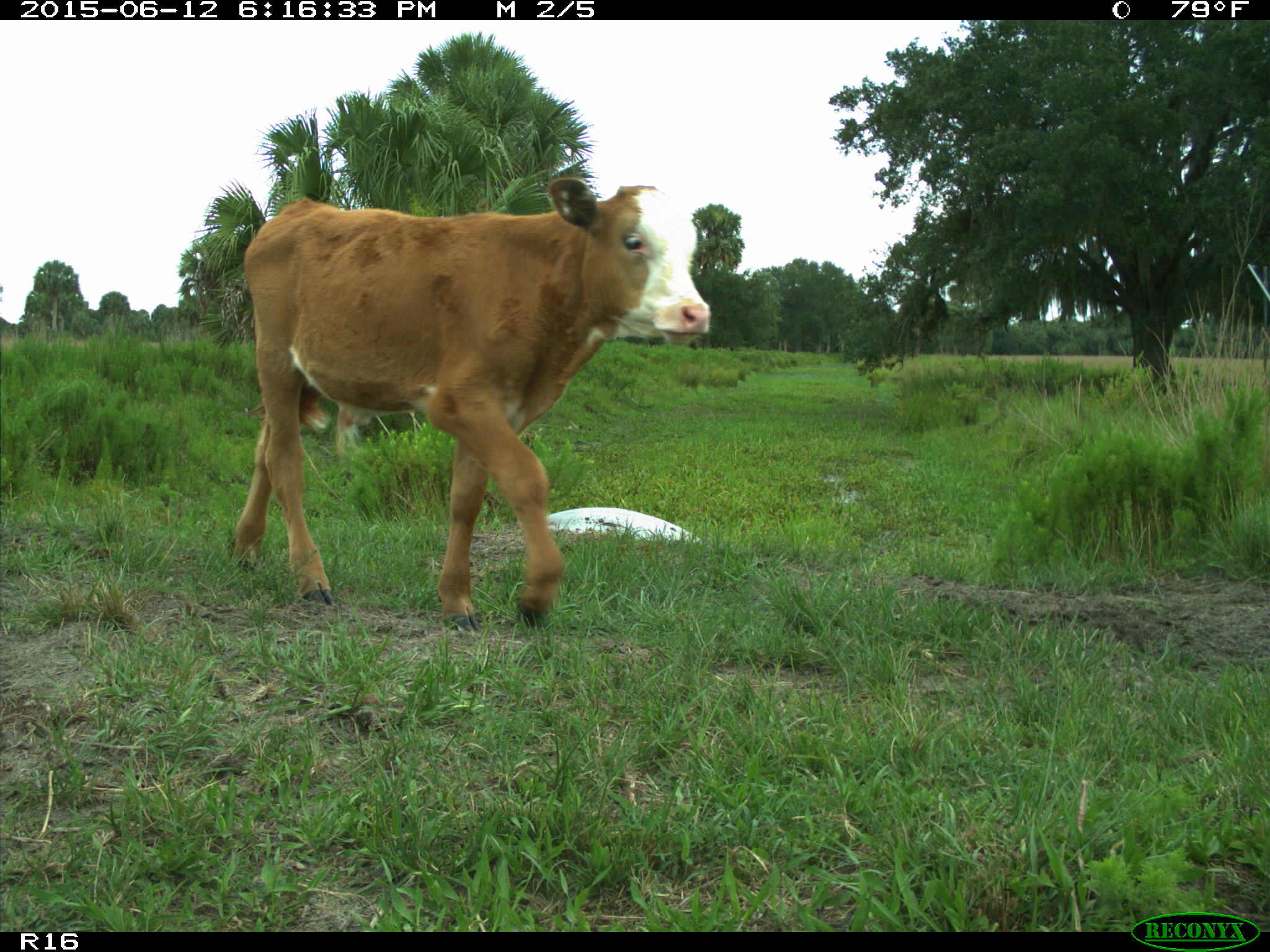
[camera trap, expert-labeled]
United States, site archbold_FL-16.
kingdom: Animalia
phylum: Chordata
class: Mammalia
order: Artiodactyla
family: Bovidae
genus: Bos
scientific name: Bos taurus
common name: domestic cow